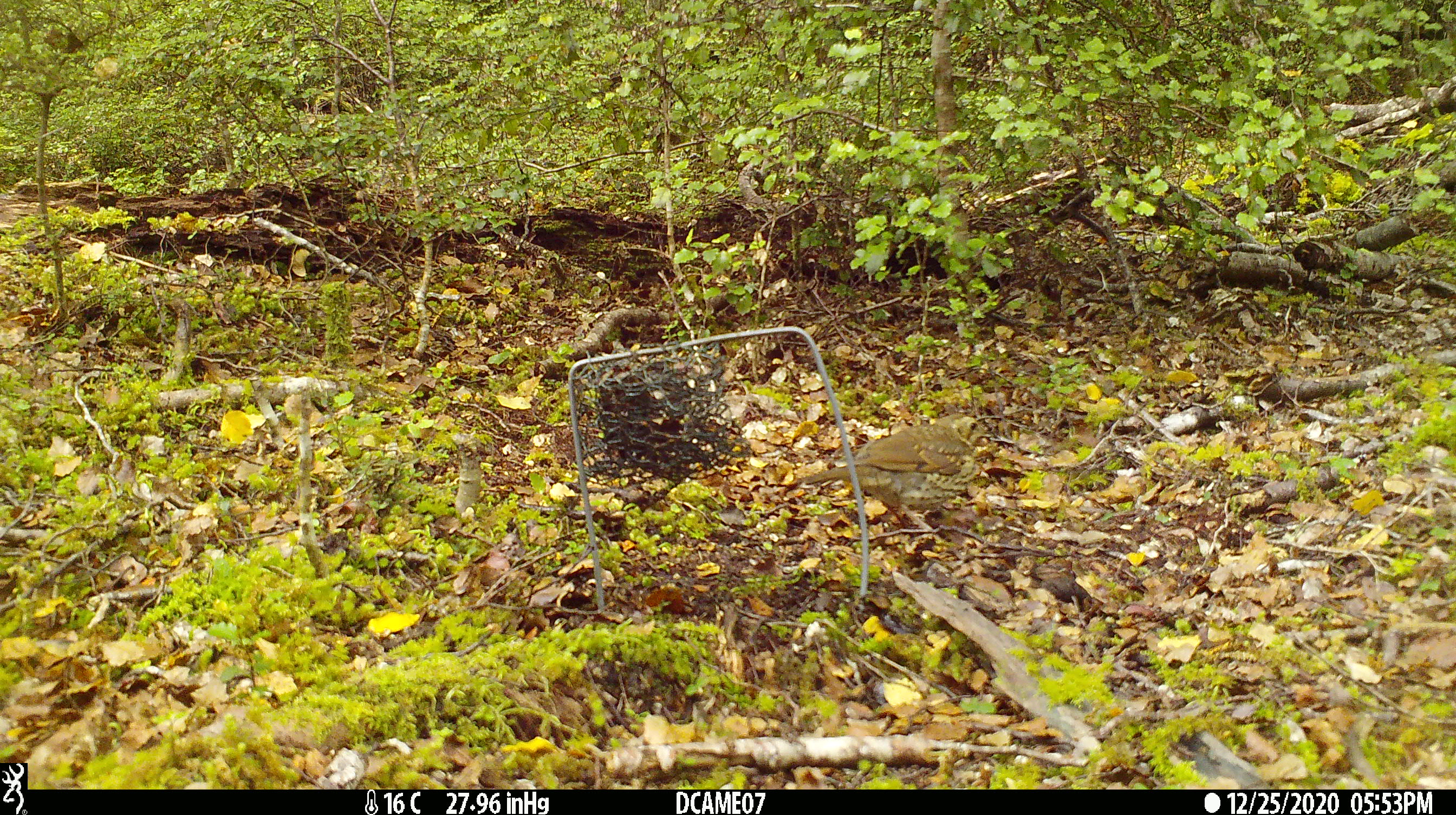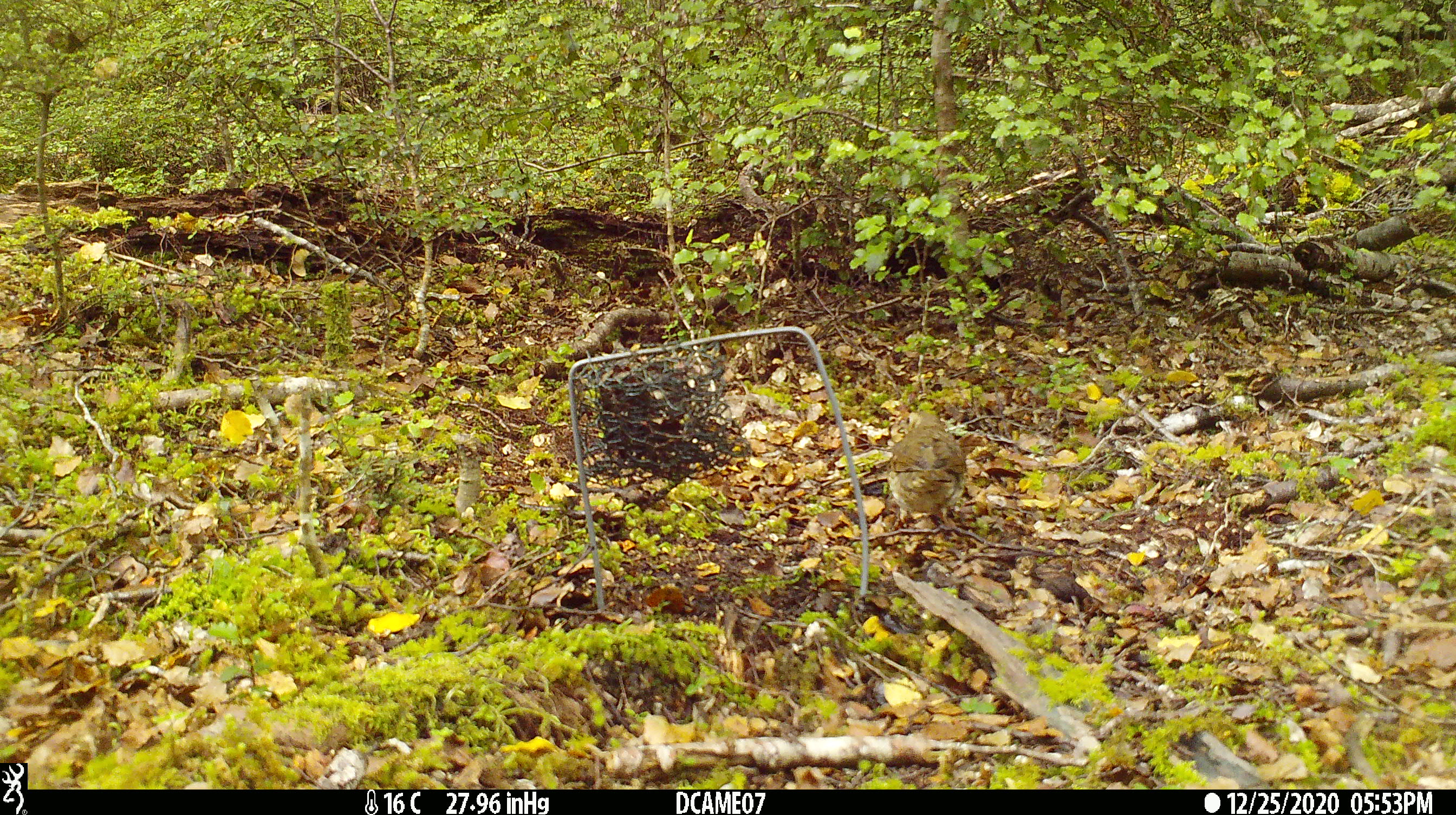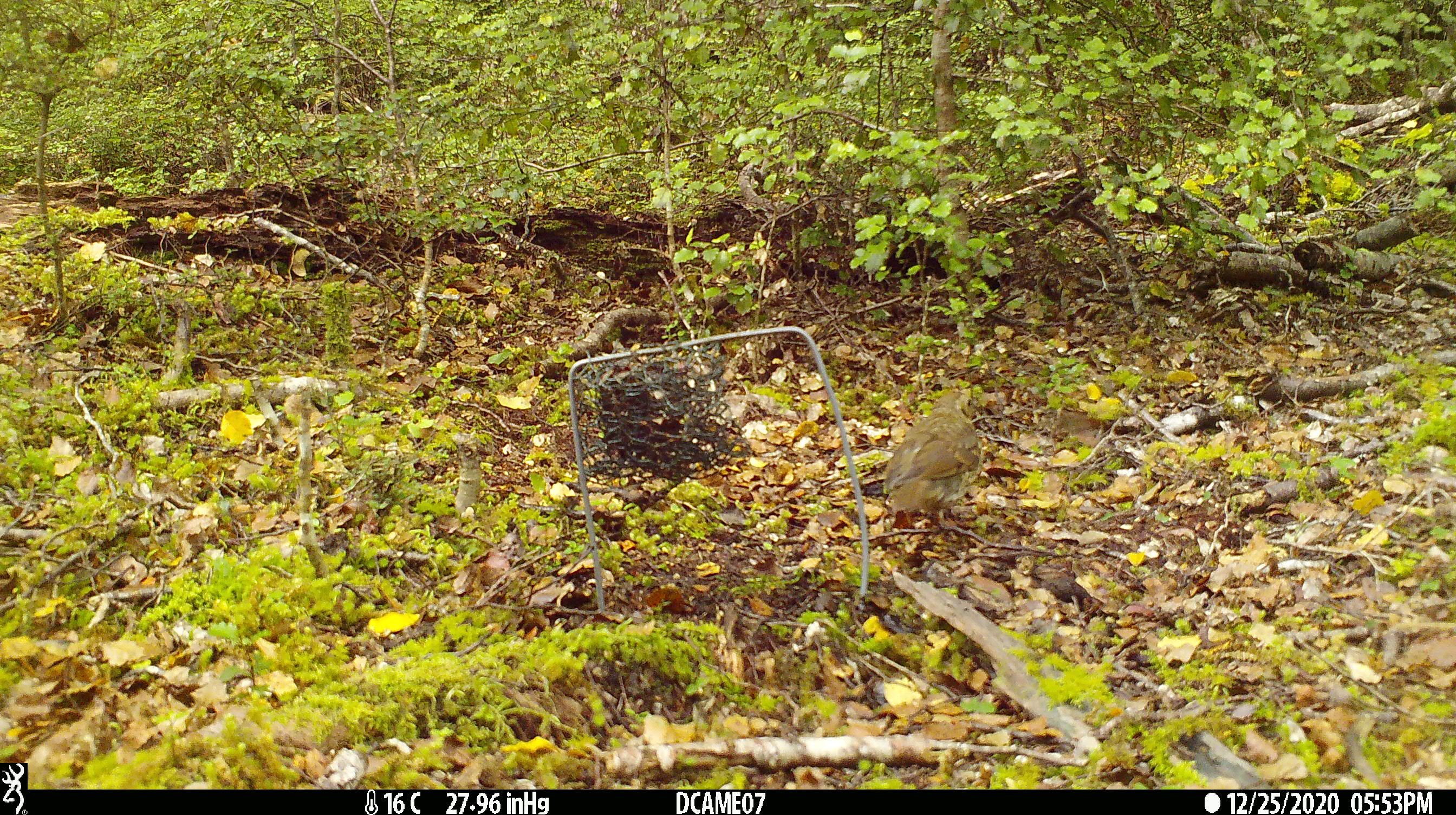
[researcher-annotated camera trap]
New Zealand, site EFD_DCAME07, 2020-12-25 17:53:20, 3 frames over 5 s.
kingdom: Animalia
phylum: Chordata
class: Aves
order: Passeriformes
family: Turdidae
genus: Turdus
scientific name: Turdus philomelos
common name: song thrush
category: thrush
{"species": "thrush (song thrush) (Turdus philomelos)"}